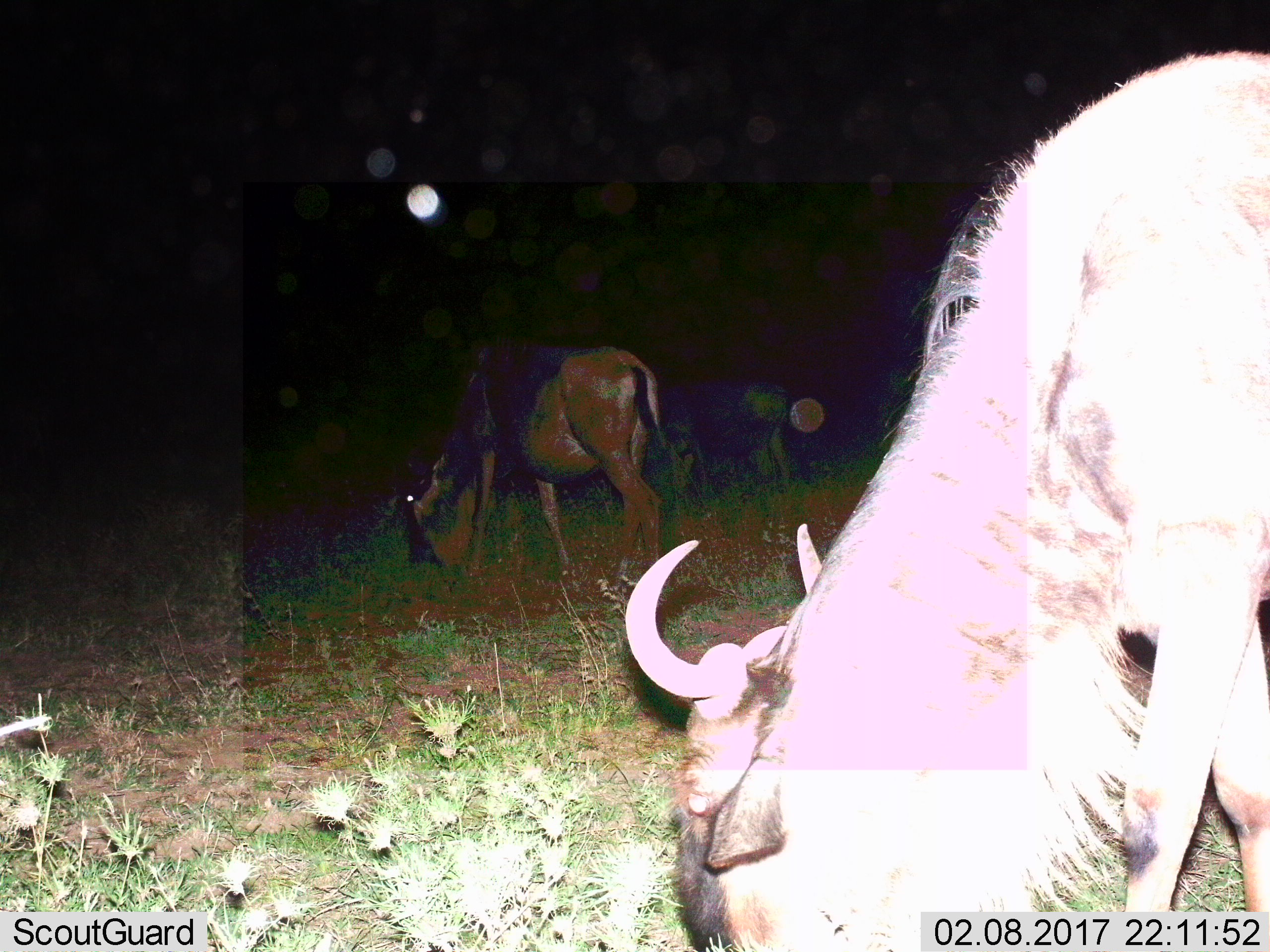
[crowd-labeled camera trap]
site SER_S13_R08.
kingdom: Animalia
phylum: Chordata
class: Mammalia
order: Artiodactyla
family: Bovidae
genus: Connochaetes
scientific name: Connochaetes taurinus taurinus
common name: blue wildebeest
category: wildebeestblue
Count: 3.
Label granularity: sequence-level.